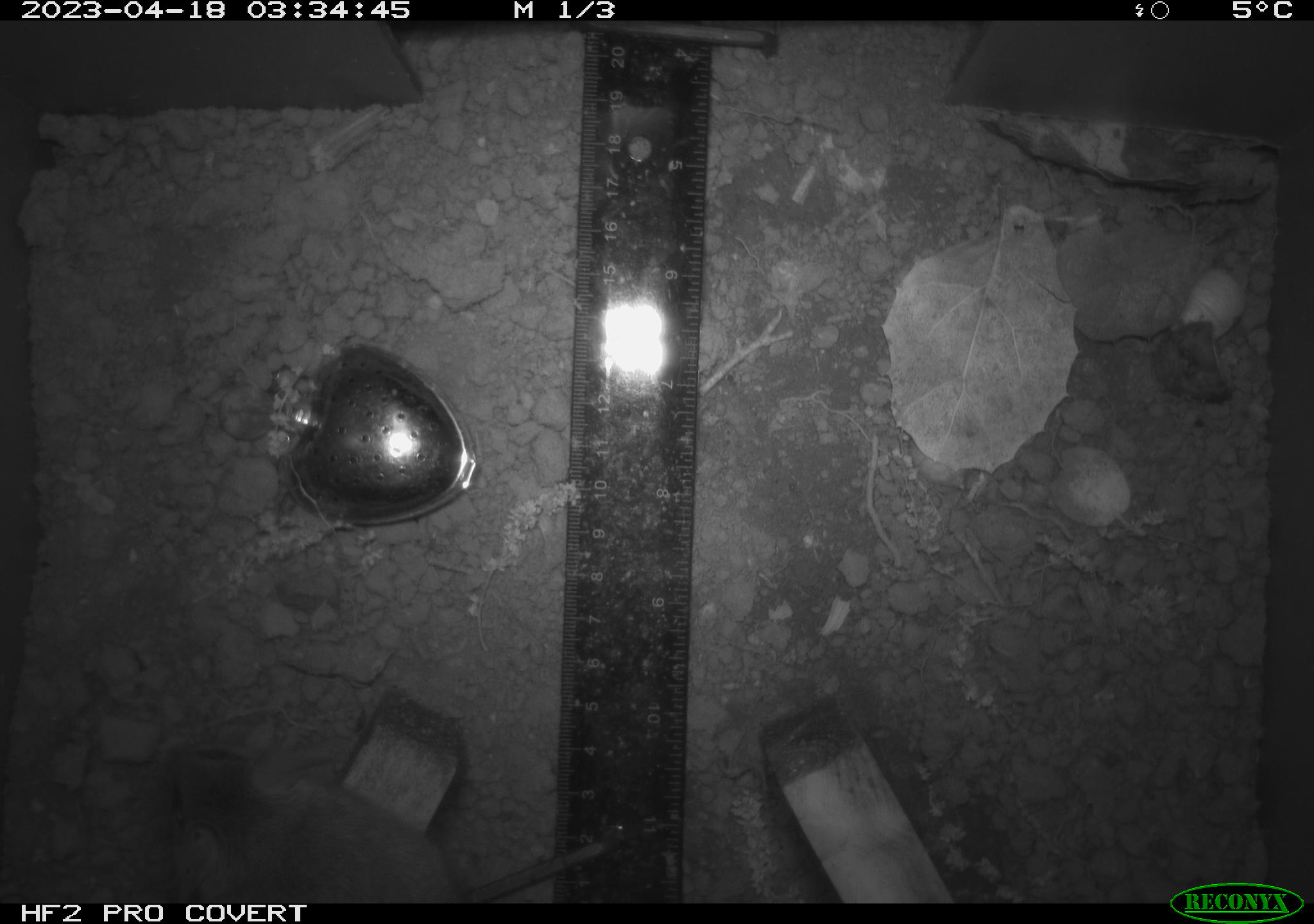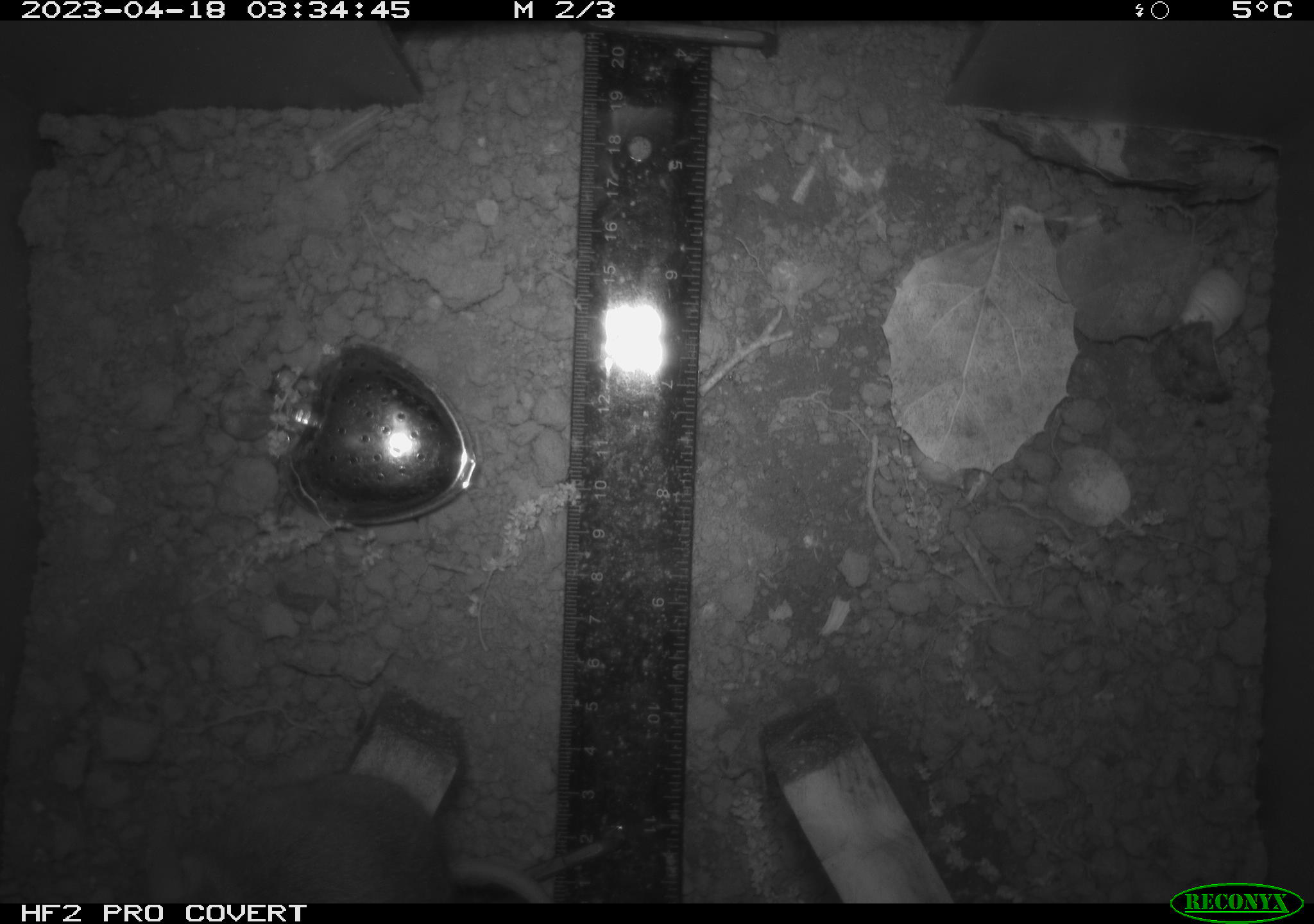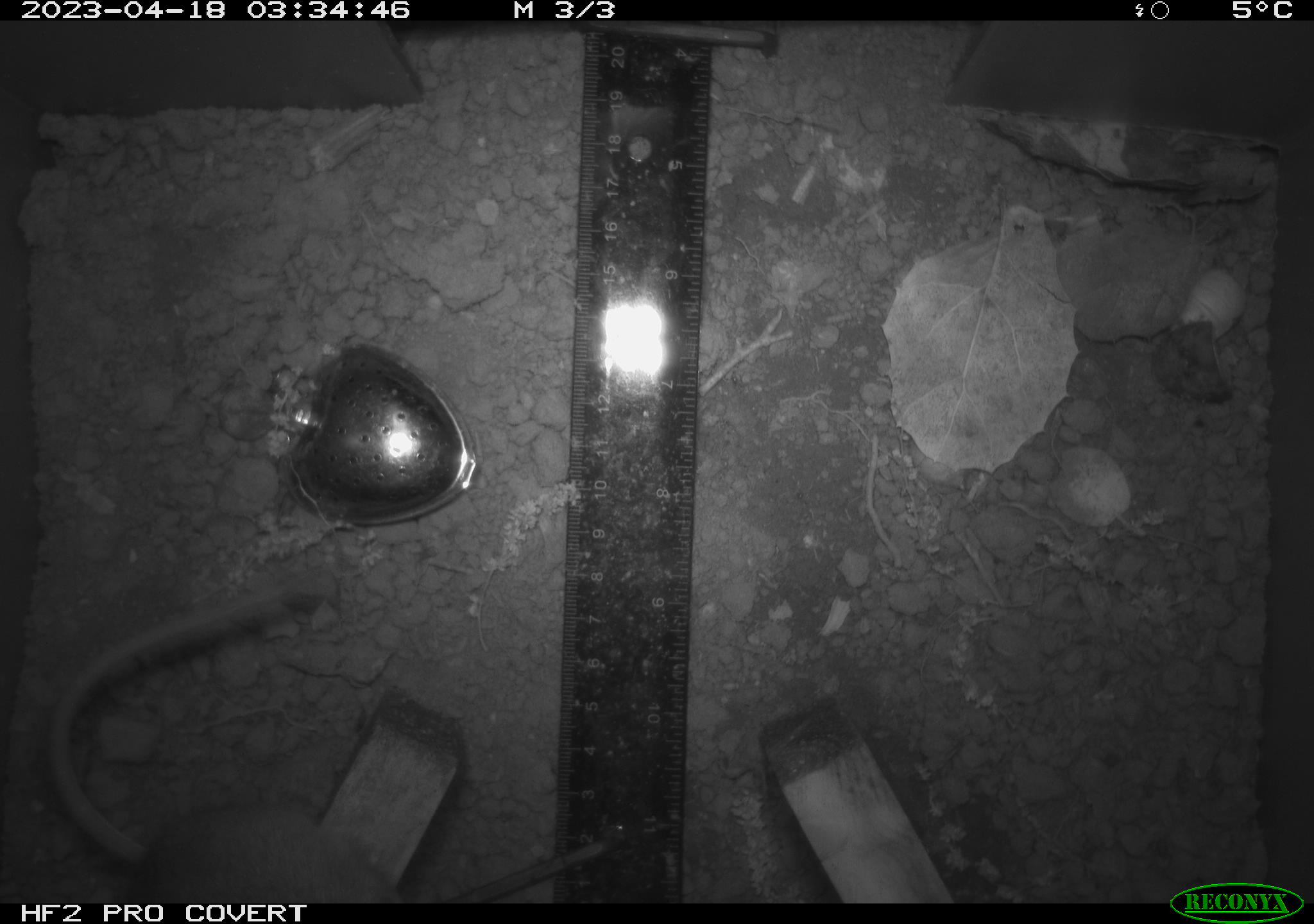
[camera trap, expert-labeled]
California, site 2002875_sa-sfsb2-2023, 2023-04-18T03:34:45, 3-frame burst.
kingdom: Animalia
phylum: Chordata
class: Mammalia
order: Rodentia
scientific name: Rodentia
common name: mouse species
Mouse species (Rodentia).